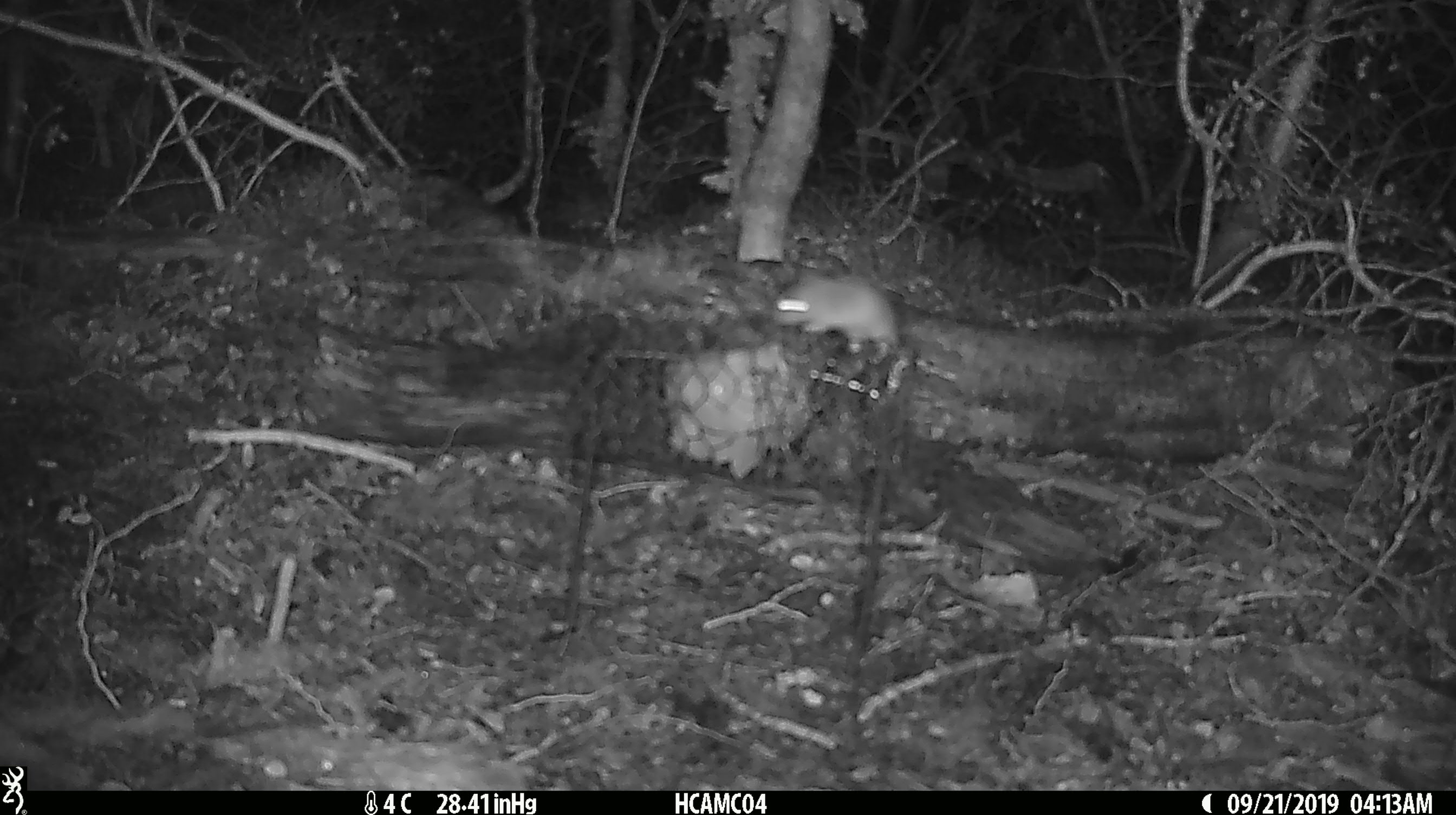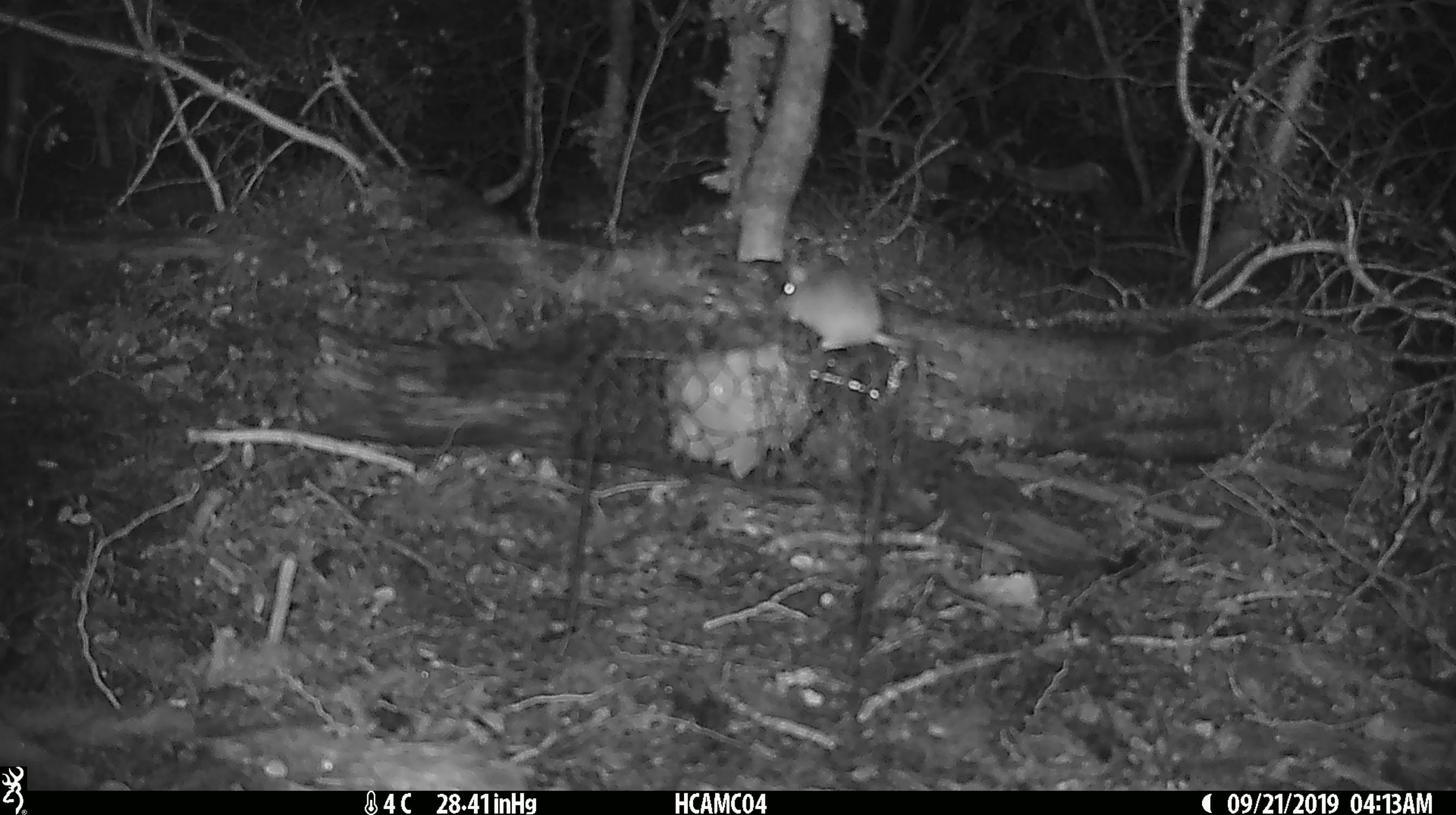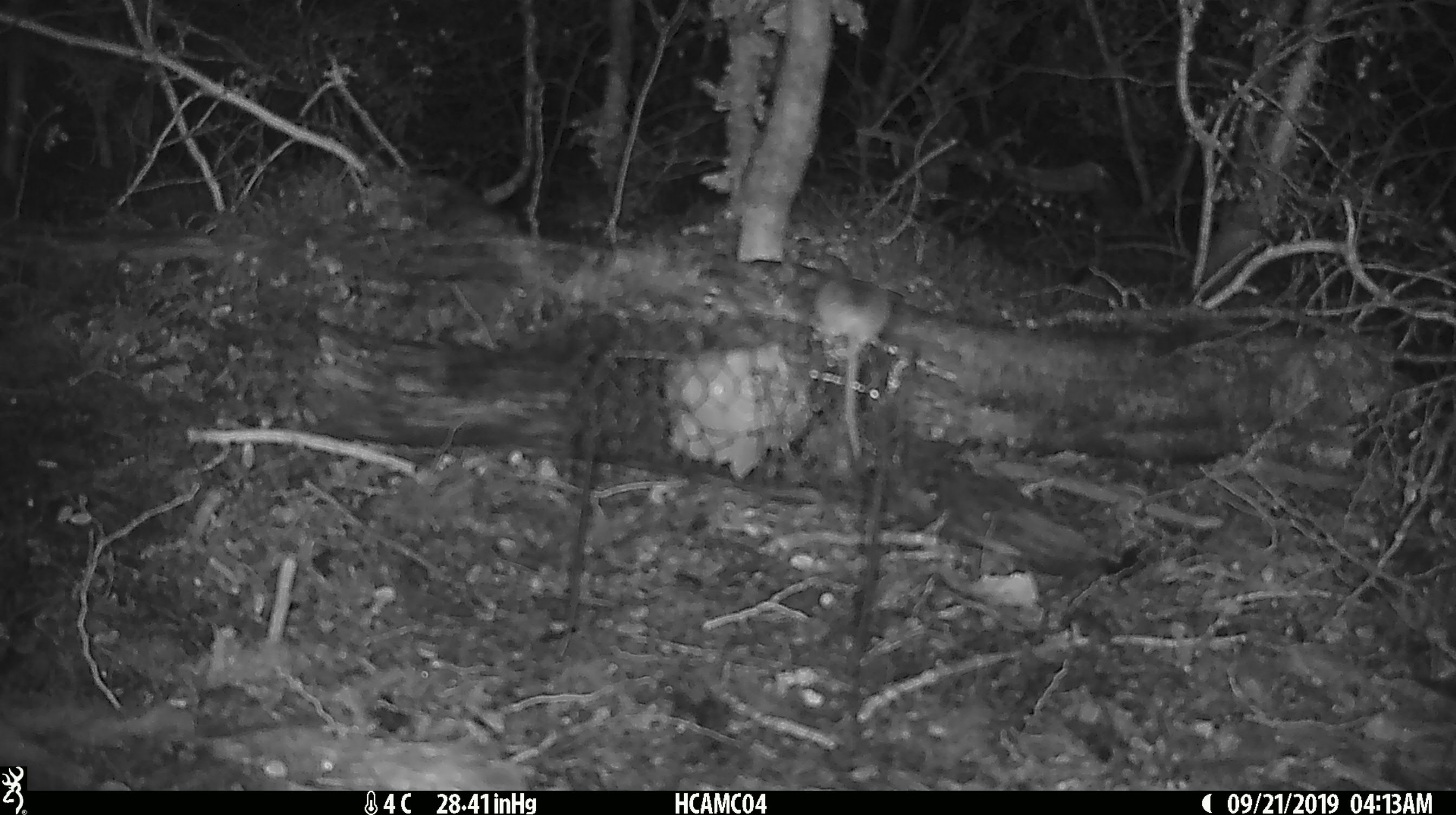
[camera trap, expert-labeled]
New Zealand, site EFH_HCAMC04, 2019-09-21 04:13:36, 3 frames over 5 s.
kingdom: Animalia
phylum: Chordata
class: Mammalia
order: Rodentia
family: Muridae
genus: Mus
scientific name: Mus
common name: mouse